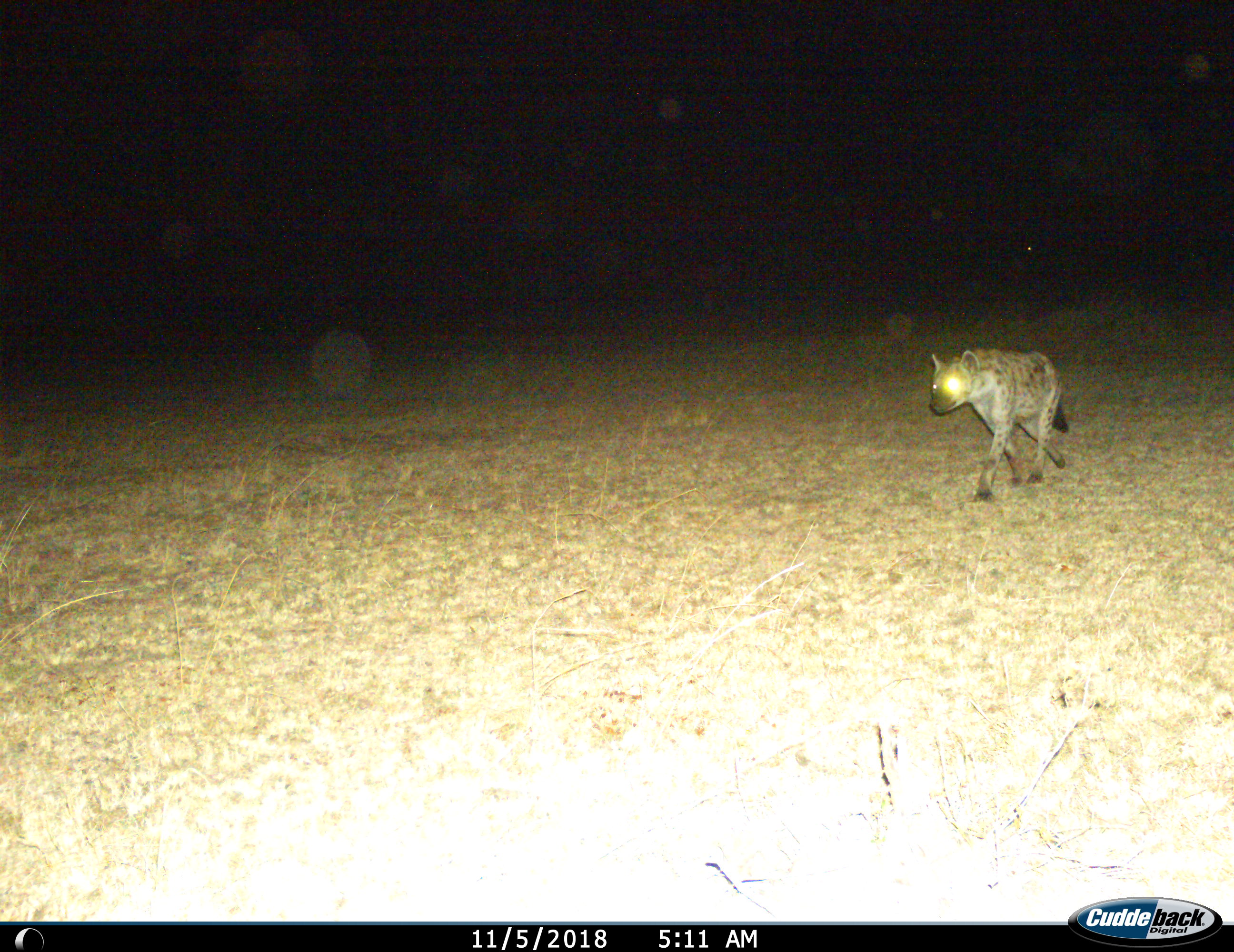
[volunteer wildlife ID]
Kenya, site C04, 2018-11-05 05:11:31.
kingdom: Animalia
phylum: Chordata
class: Mammalia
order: Carnivora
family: Hyaenidae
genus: Crocuta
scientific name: Crocuta crocuta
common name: spotted hyena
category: hyenaspotted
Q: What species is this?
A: Hyenaspotted (spotted hyena) (Crocuta crocuta).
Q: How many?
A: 1.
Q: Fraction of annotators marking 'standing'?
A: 0%.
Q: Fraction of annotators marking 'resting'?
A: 0%.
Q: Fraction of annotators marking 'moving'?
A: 100%.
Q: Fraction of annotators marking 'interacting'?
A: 0%.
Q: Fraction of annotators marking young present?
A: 0%.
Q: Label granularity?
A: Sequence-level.